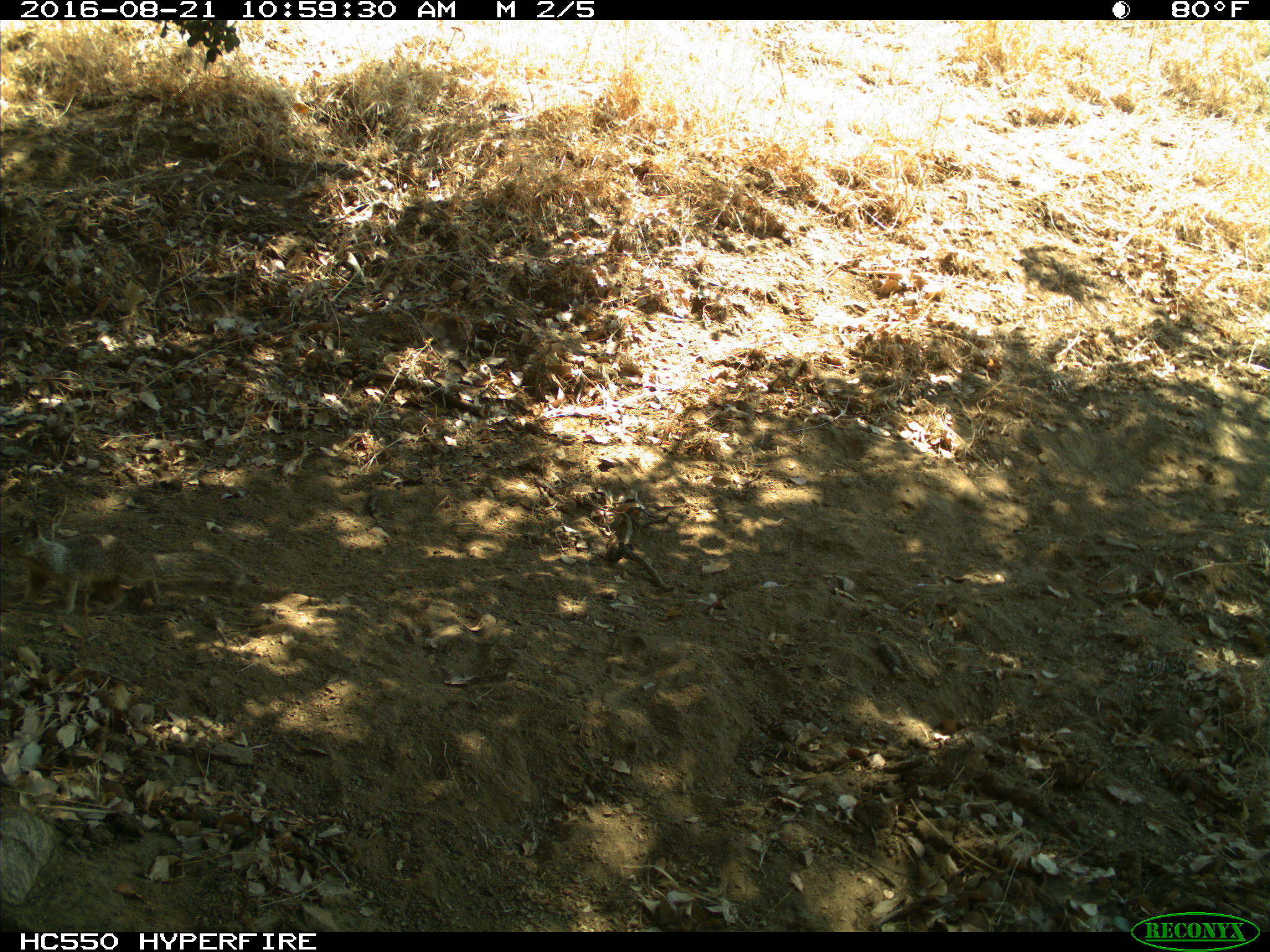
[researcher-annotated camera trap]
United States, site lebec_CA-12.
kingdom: Animalia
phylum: Chordata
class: Mammalia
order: Rodentia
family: Sciuridae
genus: Otospermophilus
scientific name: Otospermophilus beecheyi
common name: california ground squirrel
Otospermophilus beecheyi (california ground squirrel).